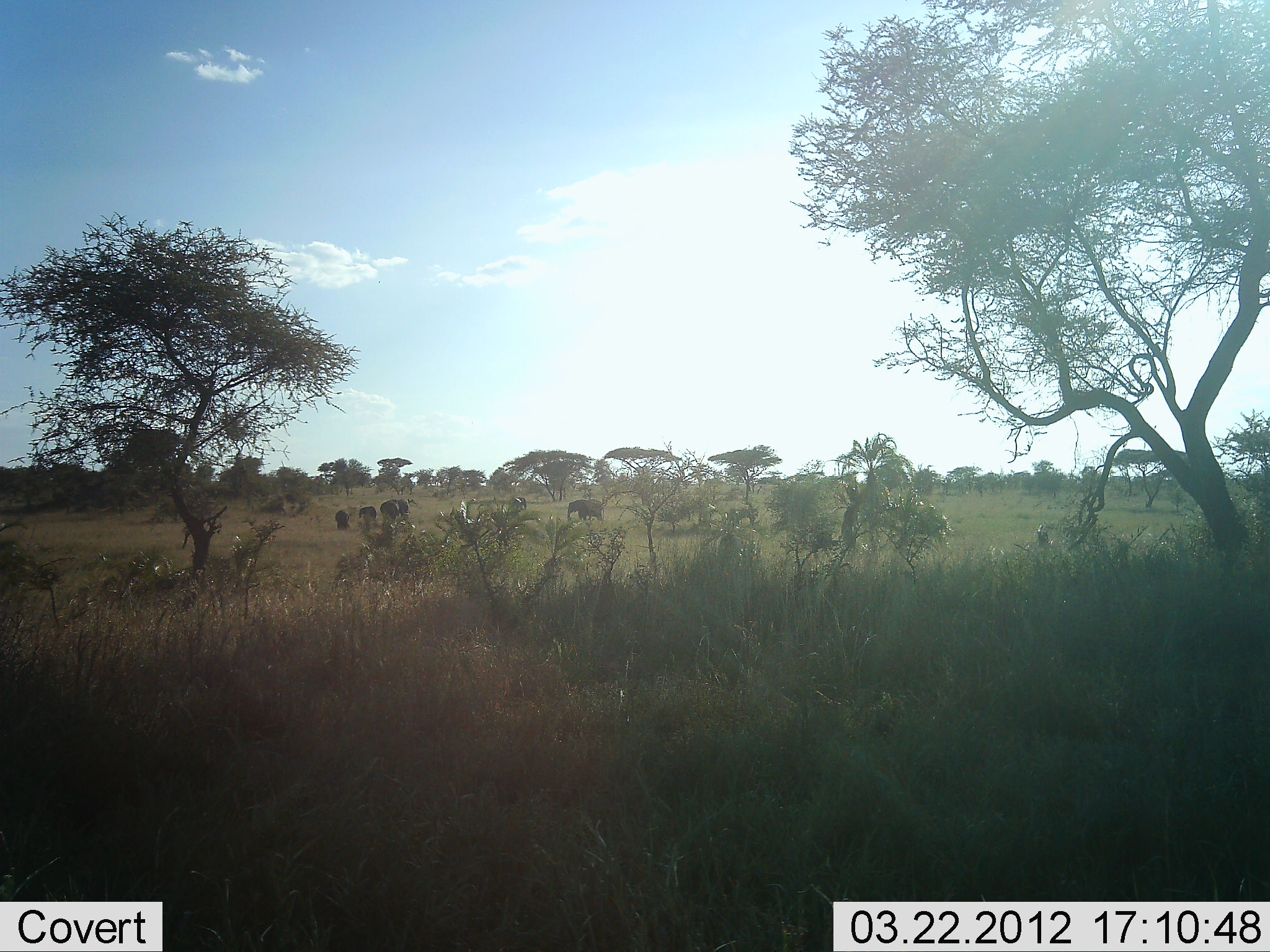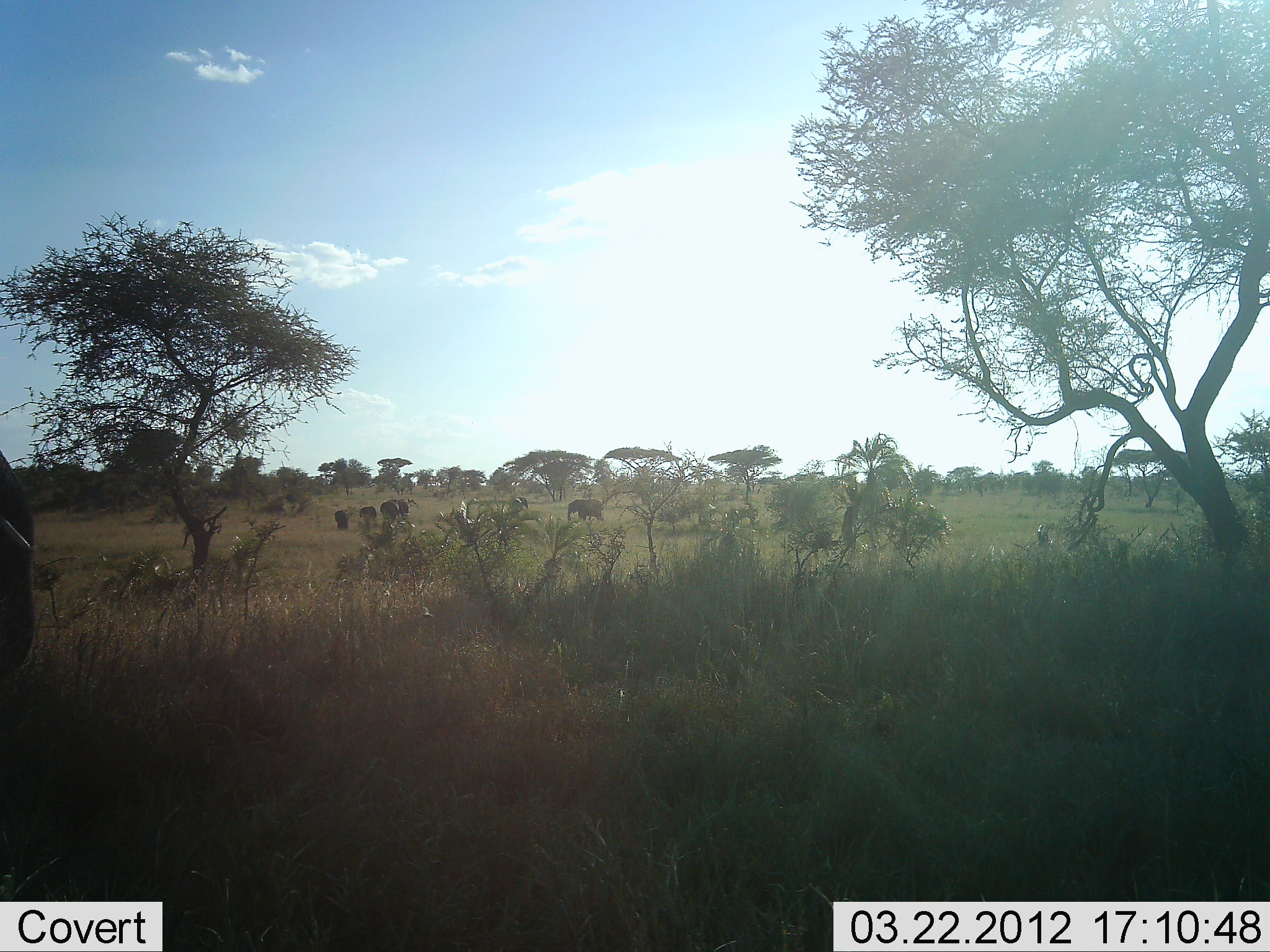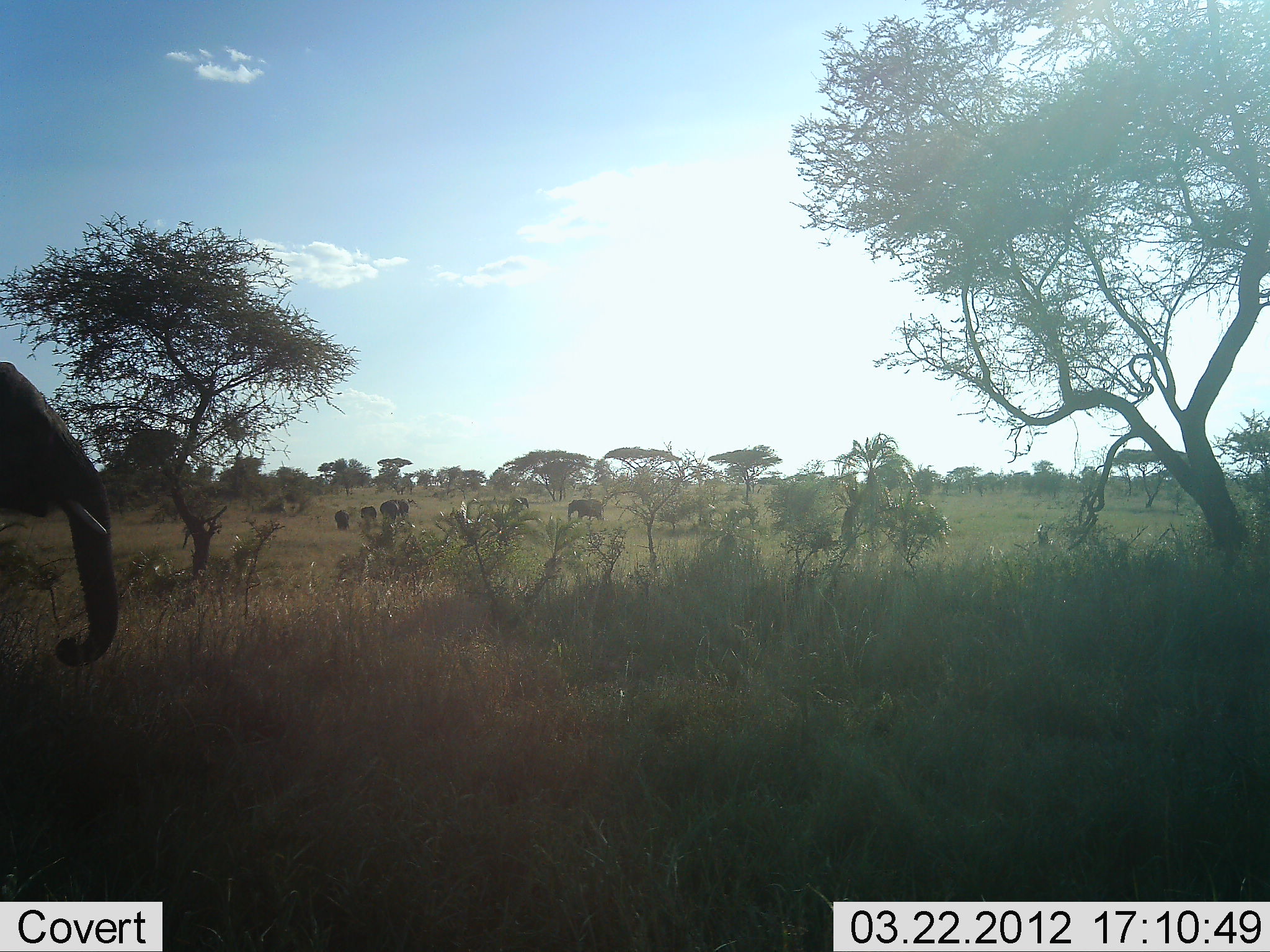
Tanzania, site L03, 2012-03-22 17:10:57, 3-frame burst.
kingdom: Animalia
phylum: Chordata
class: Mammalia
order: Proboscidea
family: Elephantidae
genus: Loxodonta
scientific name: Loxodonta africana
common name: african bush elephant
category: elephant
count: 5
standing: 50%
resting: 8%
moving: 77%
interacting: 0%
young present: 19%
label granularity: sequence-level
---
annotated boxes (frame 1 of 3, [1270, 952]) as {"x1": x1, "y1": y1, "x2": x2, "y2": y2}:
animal: {"x1": 567, "y1": 499, "x2": 604, "y2": 524}; {"x1": 380, "y1": 500, "x2": 400, "y2": 523}; {"x1": 334, "y1": 510, "x2": 351, "y2": 531}; {"x1": 393, "y1": 499, "x2": 409, "y2": 521}; {"x1": 358, "y1": 506, "x2": 377, "y2": 523}; {"x1": 509, "y1": 497, "x2": 526, "y2": 510}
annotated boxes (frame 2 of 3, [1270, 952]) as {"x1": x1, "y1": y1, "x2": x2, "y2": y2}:
animal: {"x1": 1, "y1": 450, "x2": 36, "y2": 682}; {"x1": 567, "y1": 499, "x2": 604, "y2": 525}; {"x1": 379, "y1": 500, "x2": 402, "y2": 523}; {"x1": 391, "y1": 499, "x2": 409, "y2": 519}; {"x1": 334, "y1": 510, "x2": 350, "y2": 531}; {"x1": 510, "y1": 497, "x2": 528, "y2": 514}; {"x1": 359, "y1": 505, "x2": 377, "y2": 521}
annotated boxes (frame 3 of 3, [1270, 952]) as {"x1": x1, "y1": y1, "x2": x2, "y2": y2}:
animal: {"x1": 1, "y1": 359, "x2": 119, "y2": 667}; {"x1": 567, "y1": 499, "x2": 604, "y2": 525}; {"x1": 379, "y1": 499, "x2": 399, "y2": 526}; {"x1": 335, "y1": 510, "x2": 351, "y2": 534}; {"x1": 508, "y1": 496, "x2": 529, "y2": 514}; {"x1": 360, "y1": 506, "x2": 377, "y2": 525}; {"x1": 396, "y1": 500, "x2": 409, "y2": 520}